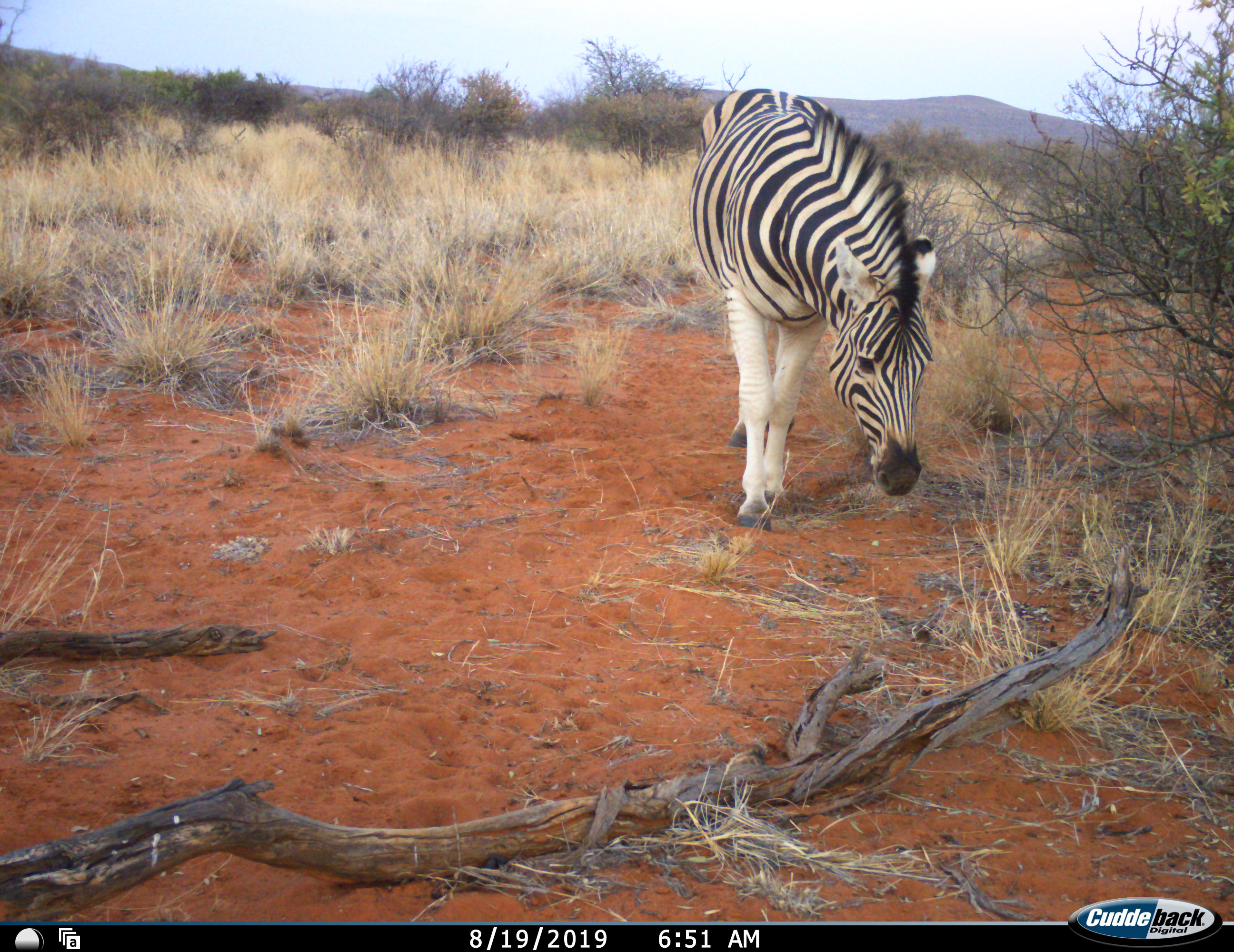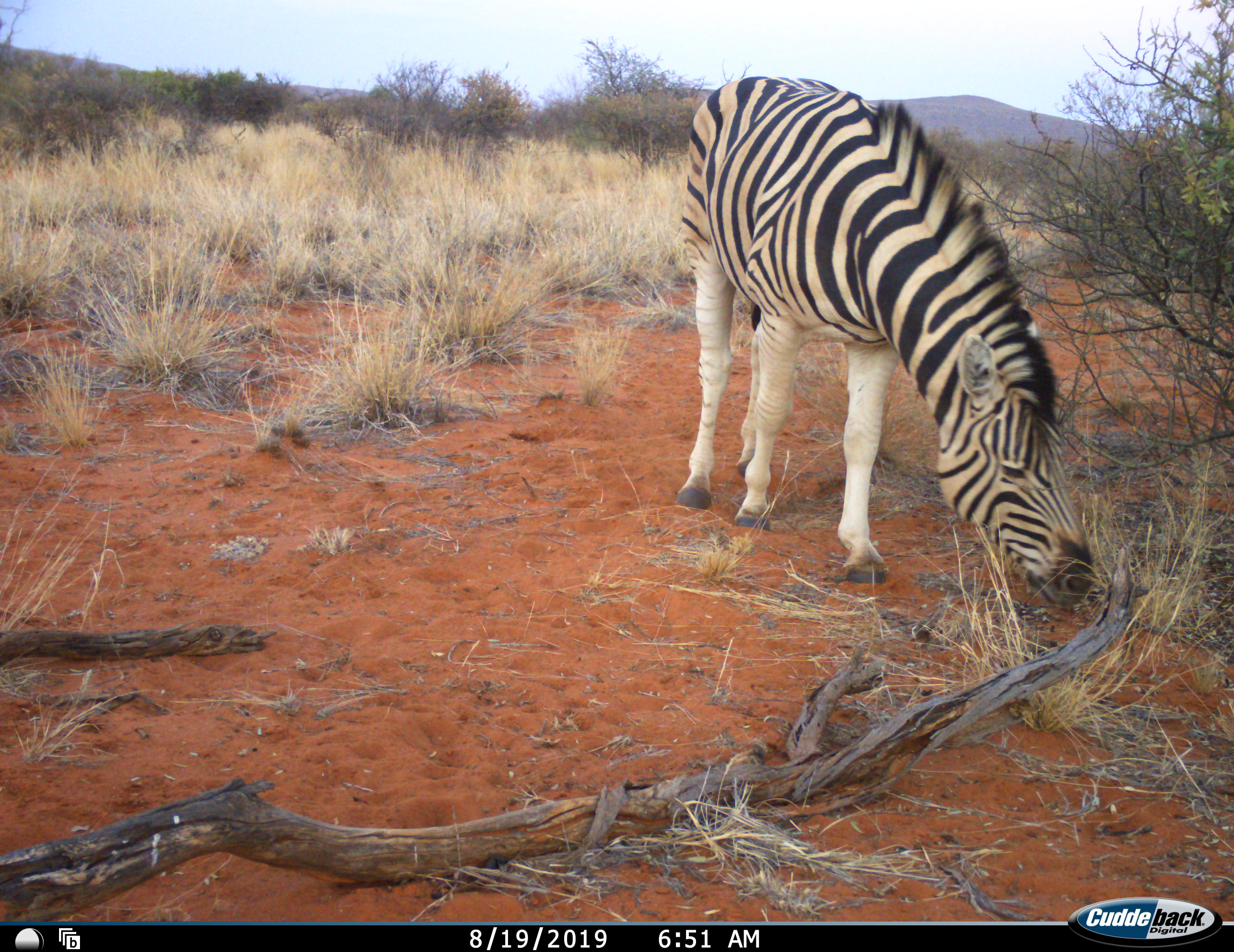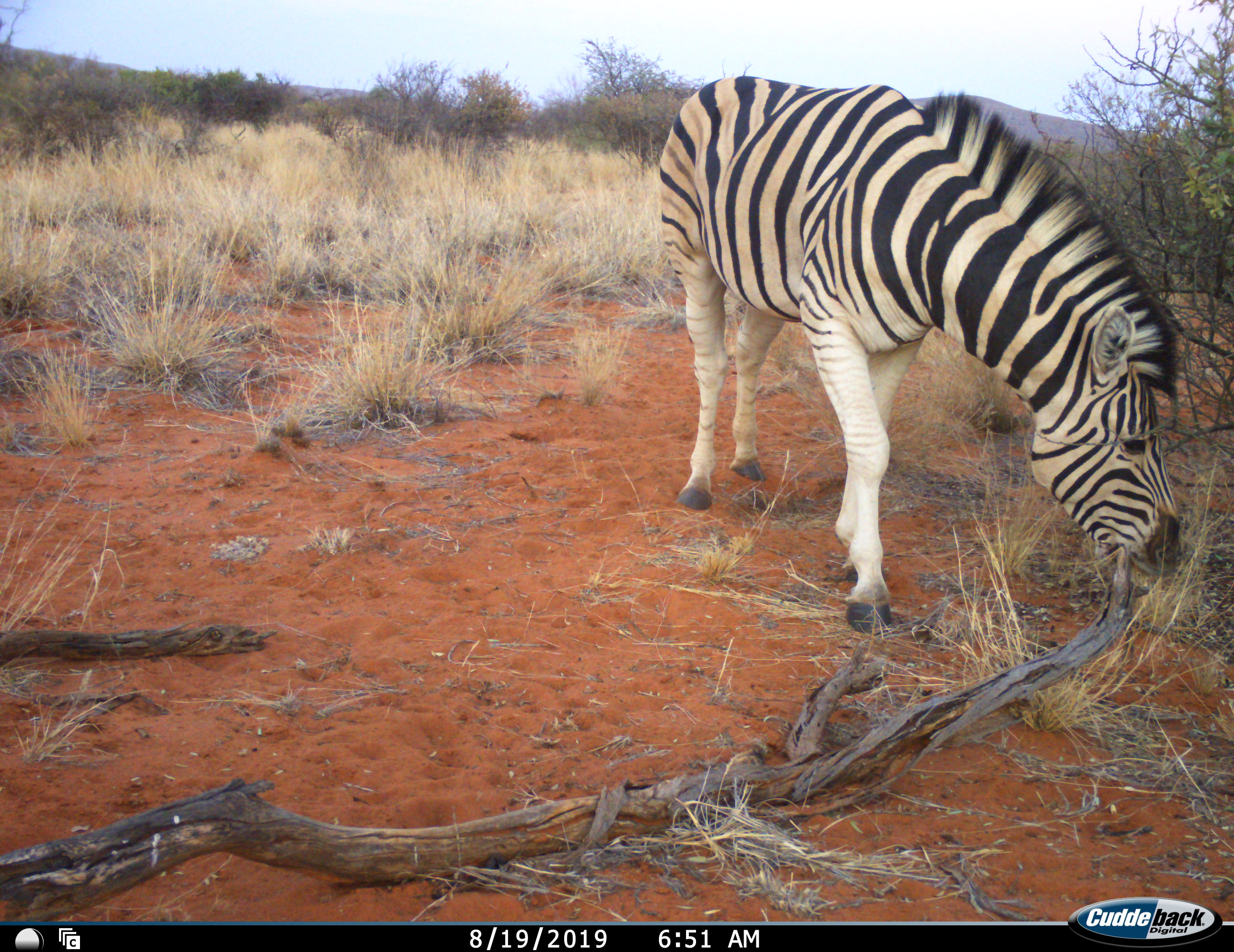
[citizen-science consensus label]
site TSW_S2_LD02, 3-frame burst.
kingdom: Animalia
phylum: Chordata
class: Mammalia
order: Perissodactyla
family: Equidae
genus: Equus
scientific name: Equus quagga burchellii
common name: burchell's zebra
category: zebraburchells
Zebraburchells (burchell's zebra) (Equus quagga burchellii), count 1. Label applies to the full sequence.